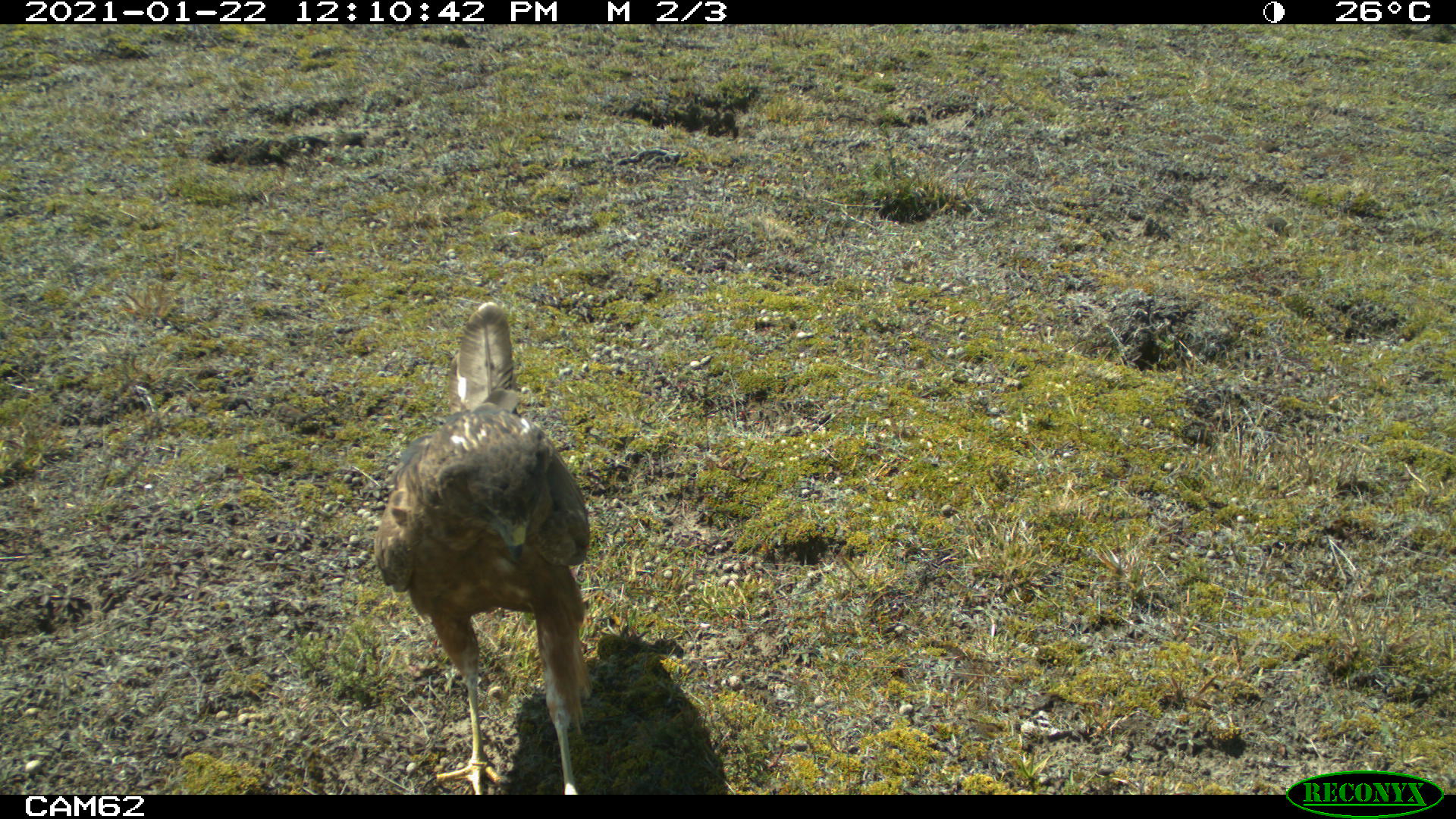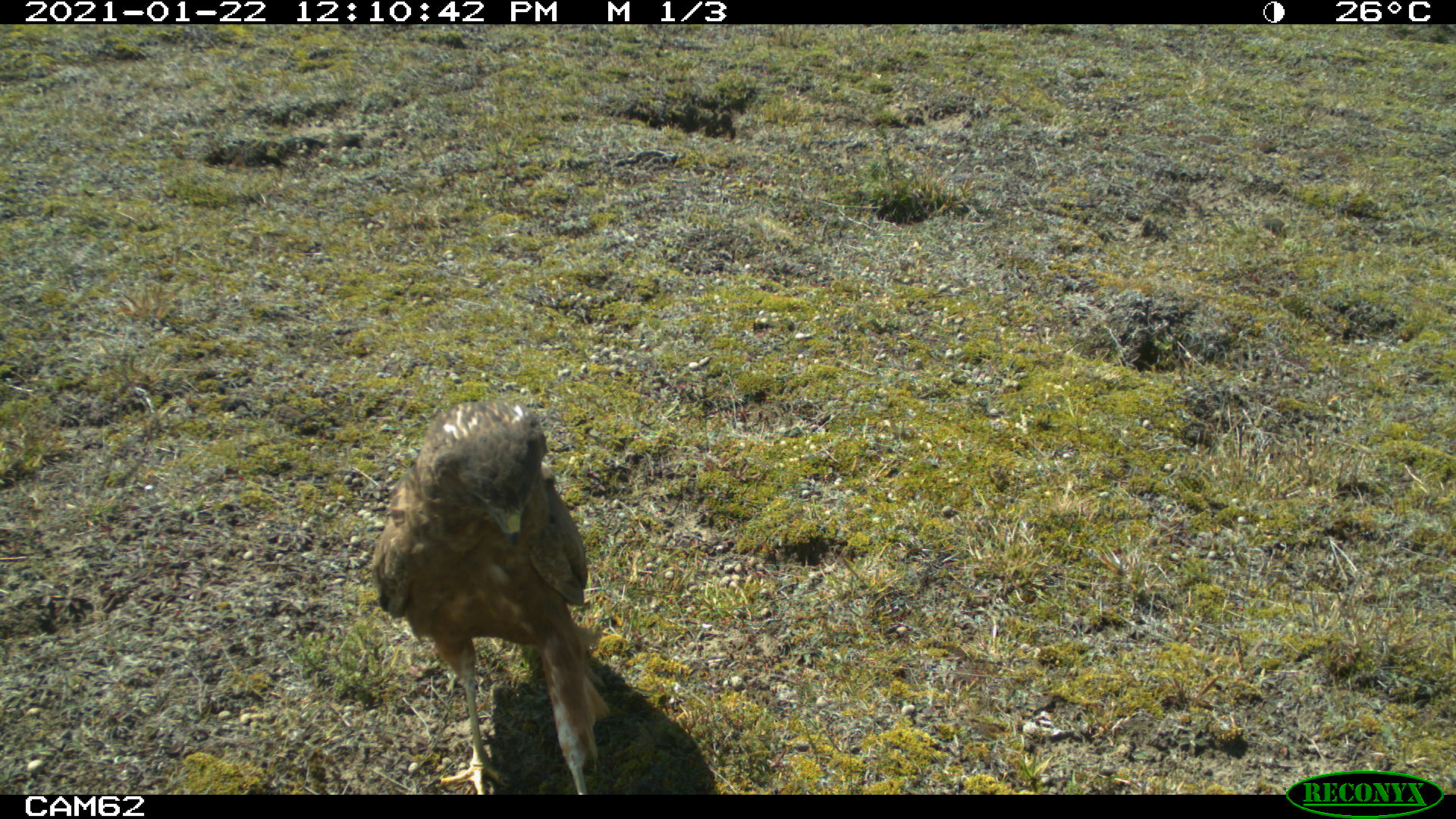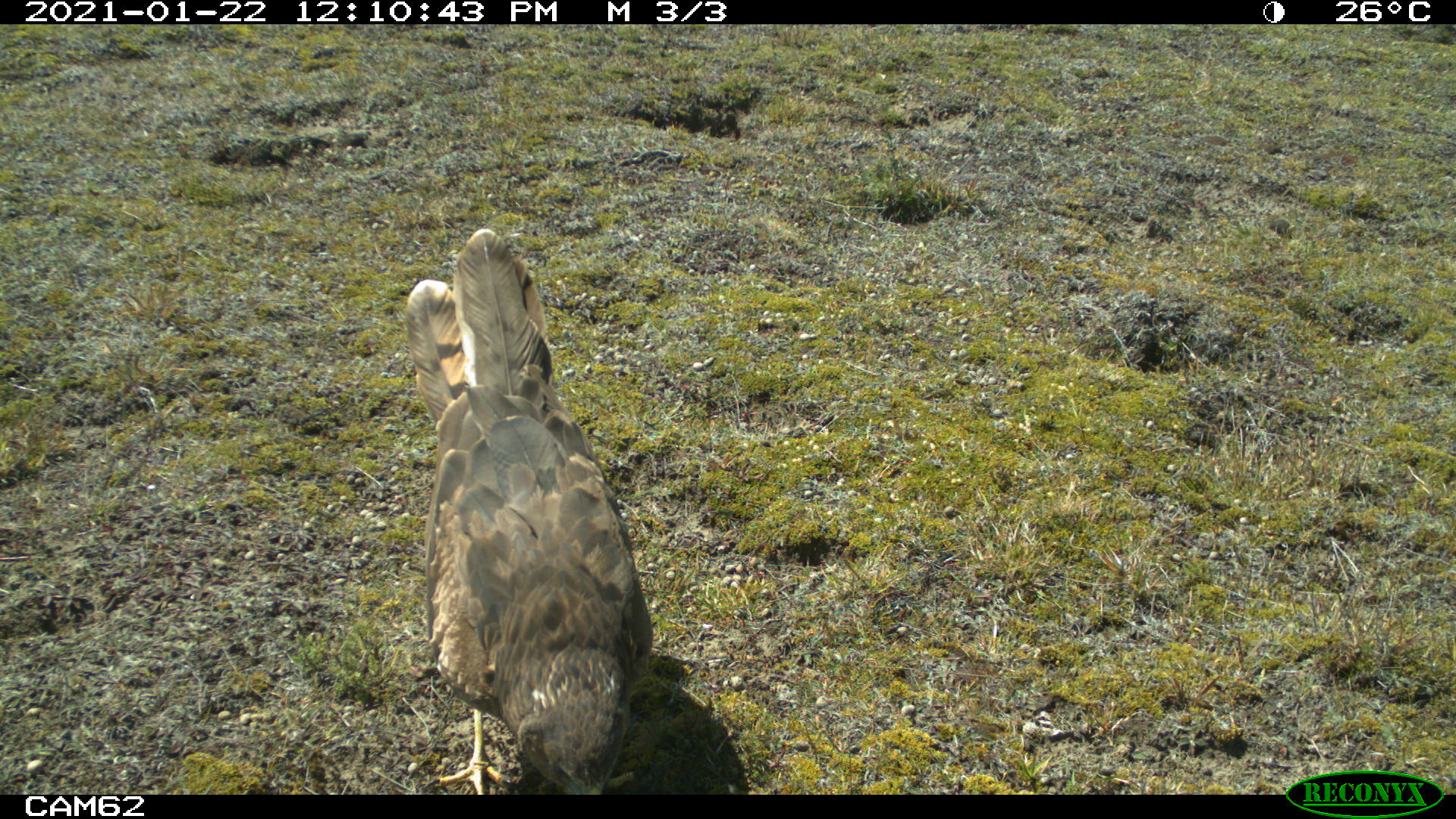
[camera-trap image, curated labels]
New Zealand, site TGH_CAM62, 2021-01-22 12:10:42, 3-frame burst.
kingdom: Animalia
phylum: Chordata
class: Aves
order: Accipitriformes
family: Accipitridae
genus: Circus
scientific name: Circus approximans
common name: swamp harrier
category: harrier